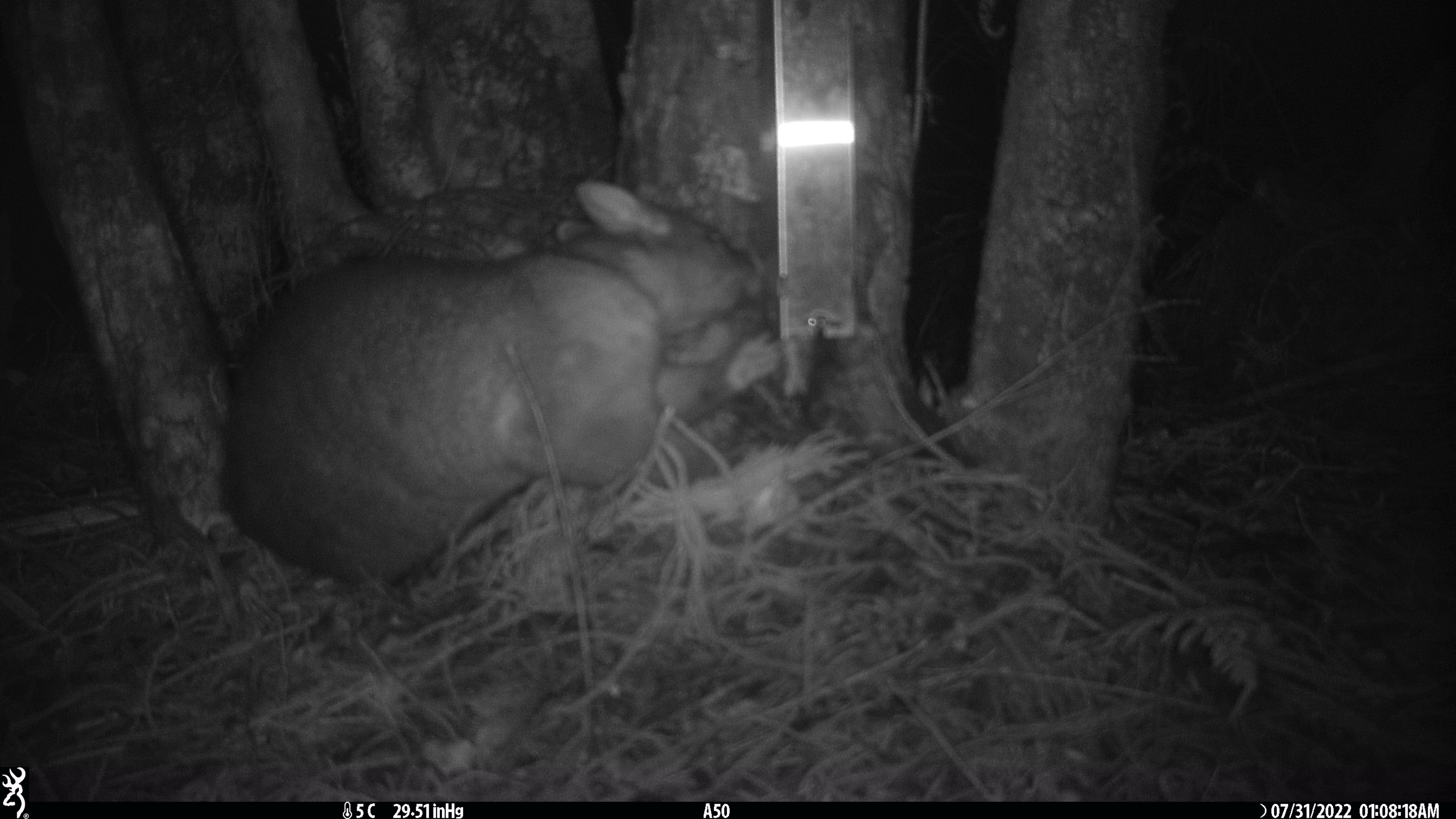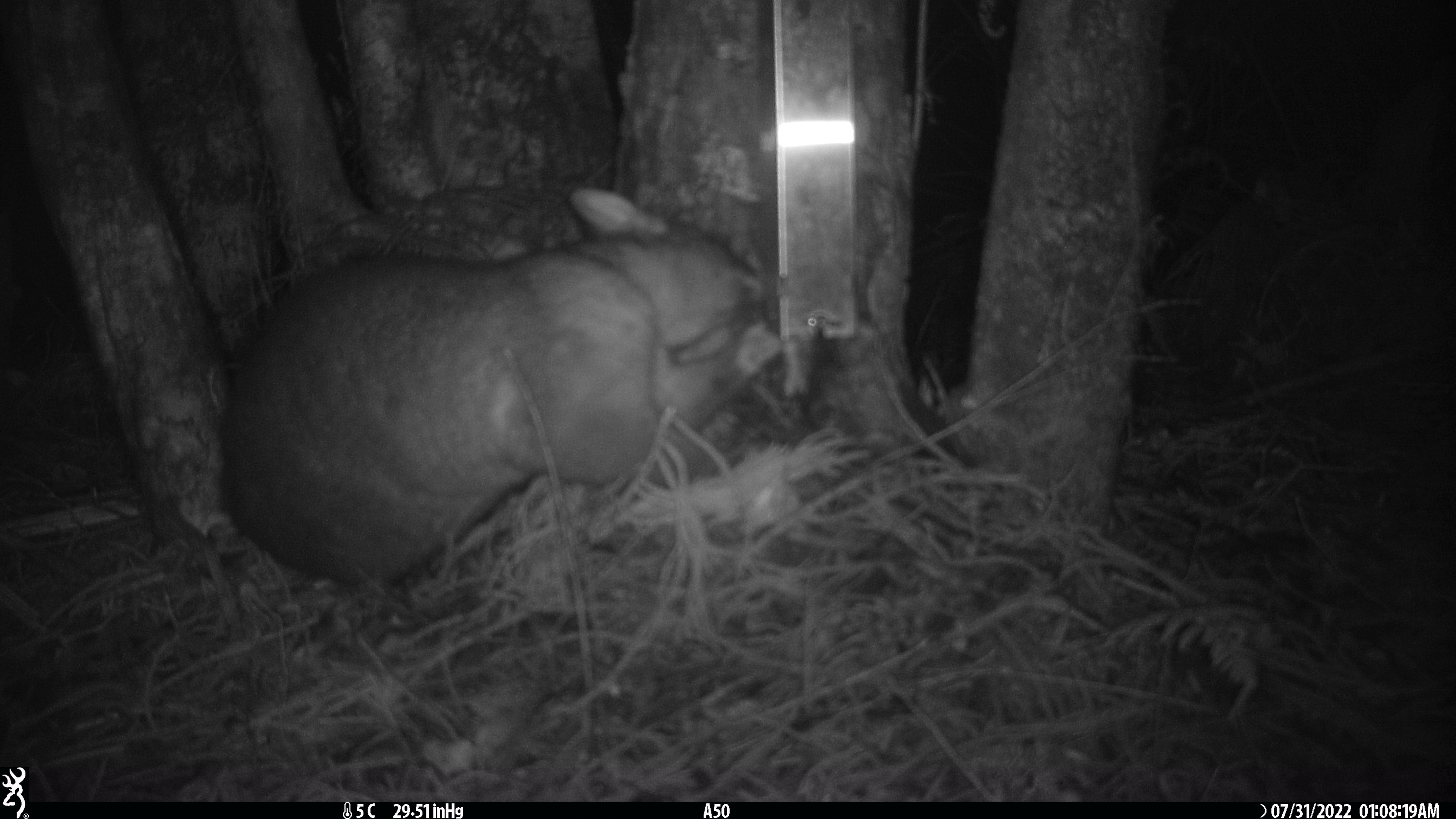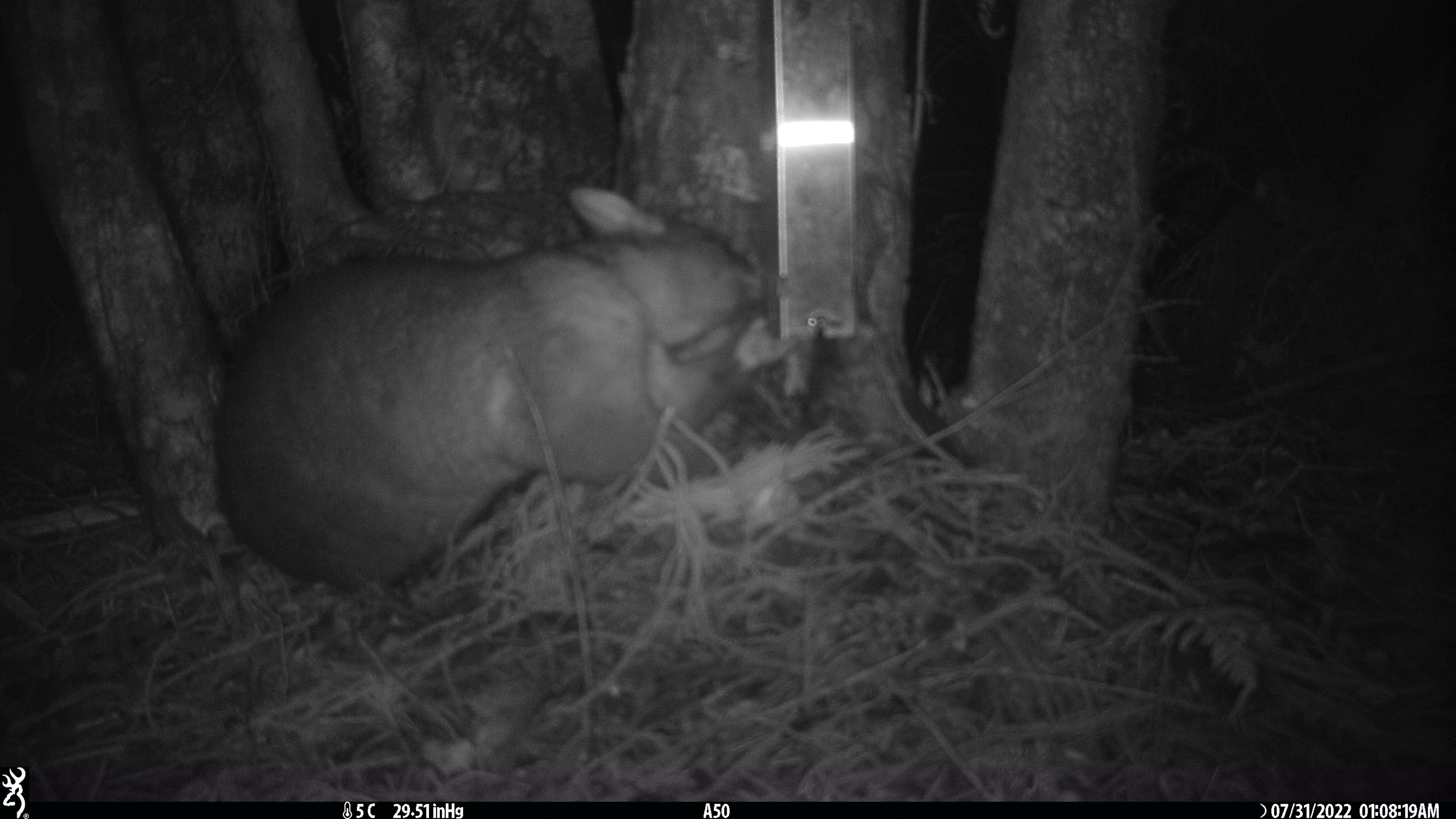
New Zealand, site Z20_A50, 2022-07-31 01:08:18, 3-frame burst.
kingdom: Animalia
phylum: Chordata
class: Mammalia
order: Diprotodontia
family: Phalangeridae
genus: Trichosurus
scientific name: Trichosurus vulpecula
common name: common brushtail possum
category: possum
Possum (common brushtail possum) (Trichosurus vulpecula).